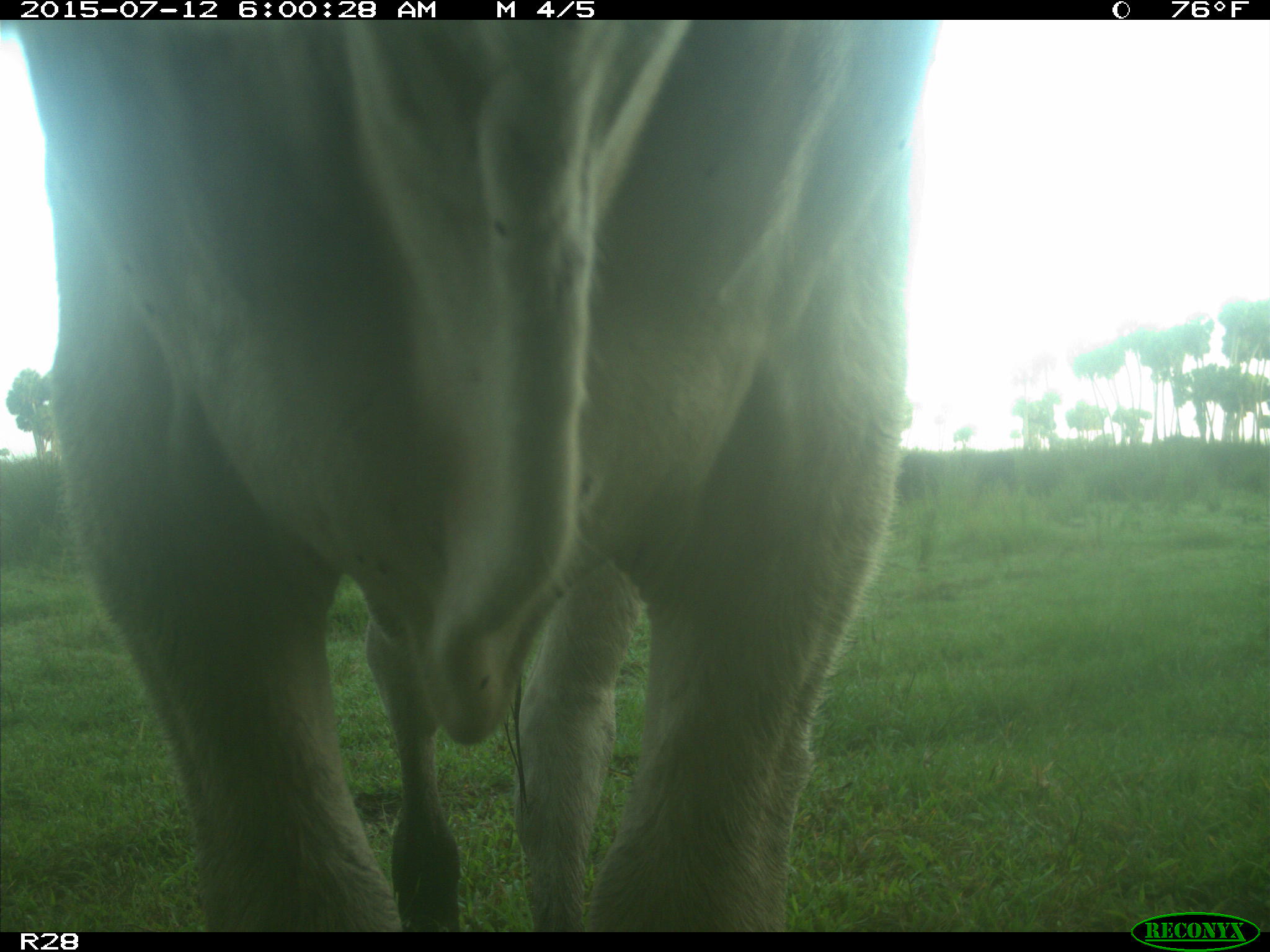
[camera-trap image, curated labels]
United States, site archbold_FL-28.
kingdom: Animalia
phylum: Chordata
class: Mammalia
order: Artiodactyla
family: Bovidae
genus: Bos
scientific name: Bos taurus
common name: domestic cow